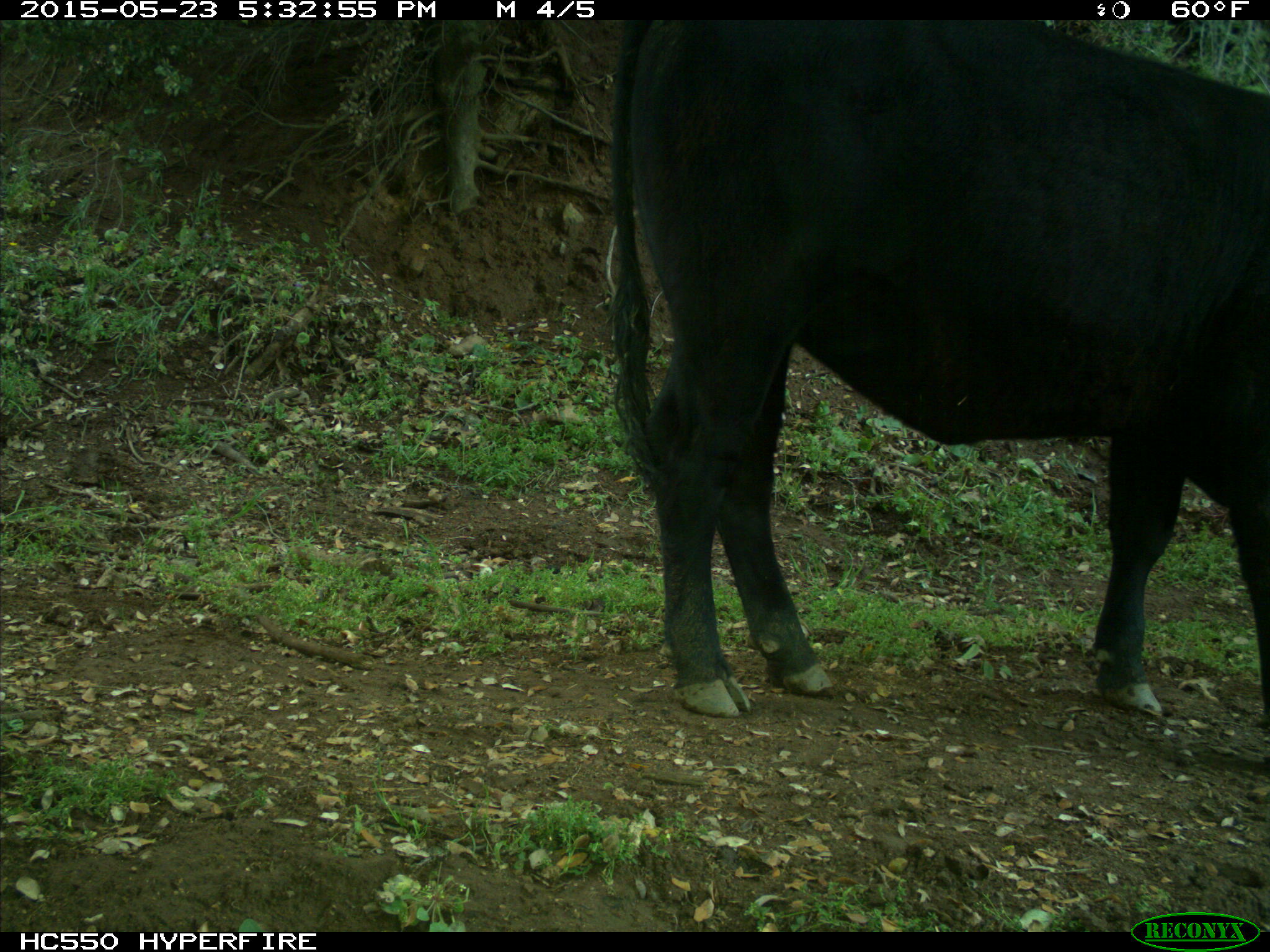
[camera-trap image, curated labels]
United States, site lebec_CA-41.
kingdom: Animalia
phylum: Chordata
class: Mammalia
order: Artiodactyla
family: Bovidae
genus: Bos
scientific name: Bos taurus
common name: domestic cow